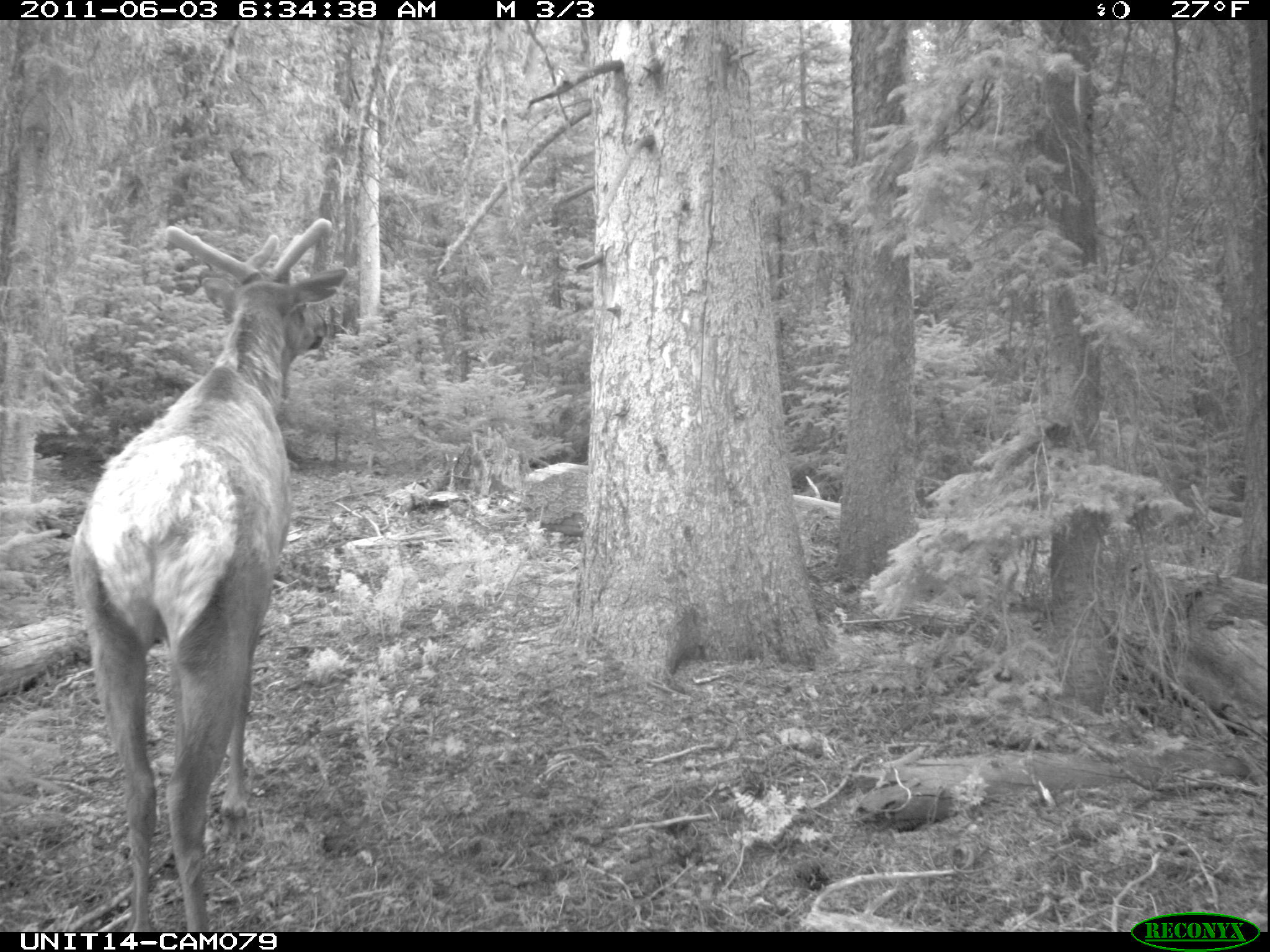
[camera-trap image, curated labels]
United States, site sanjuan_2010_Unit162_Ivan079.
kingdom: Animalia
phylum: Chordata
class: Mammalia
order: Artiodactyla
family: Cervidae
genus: Cervus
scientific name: Cervus elaphus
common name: red deer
Cervus elaphus (red deer).